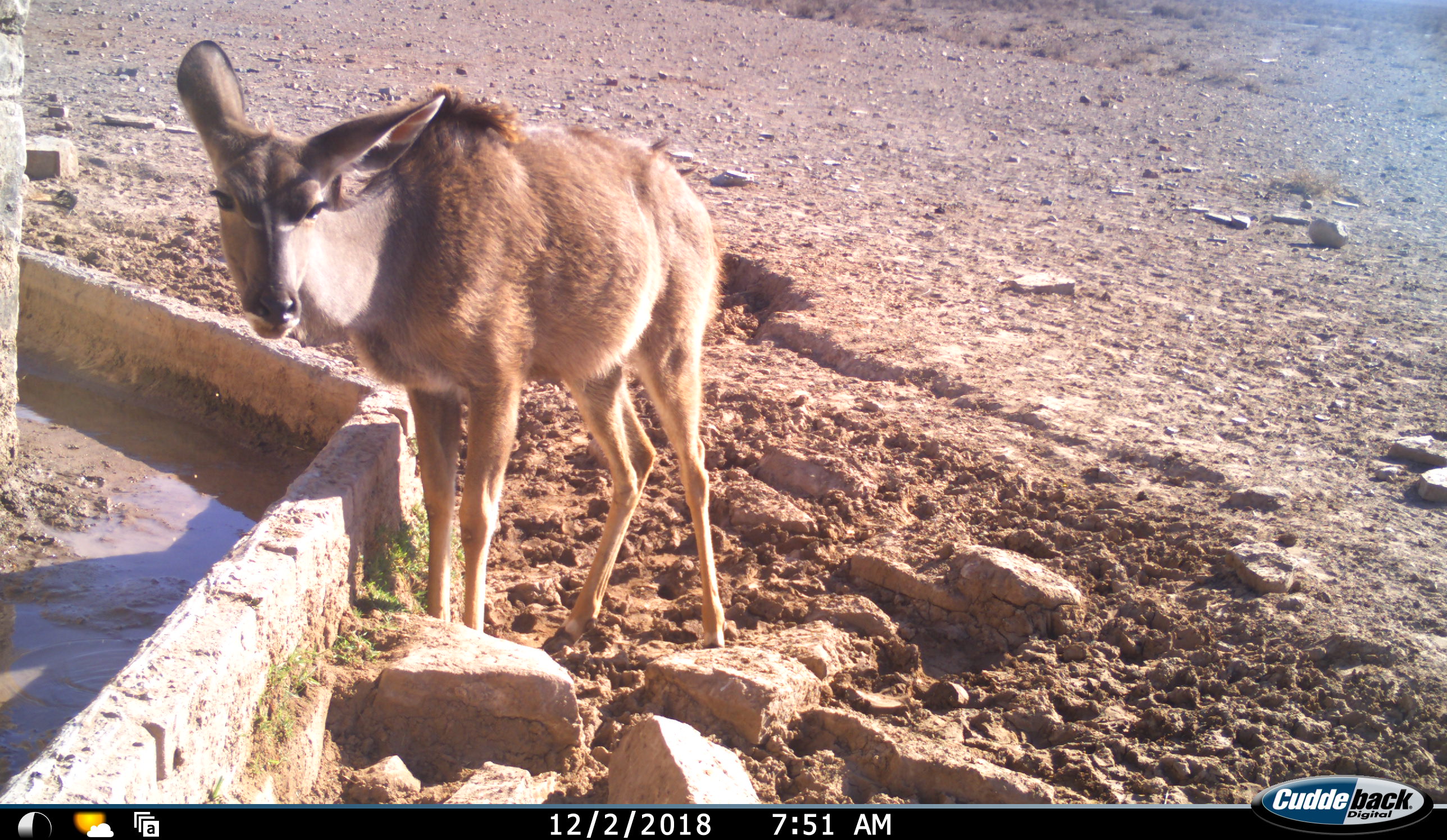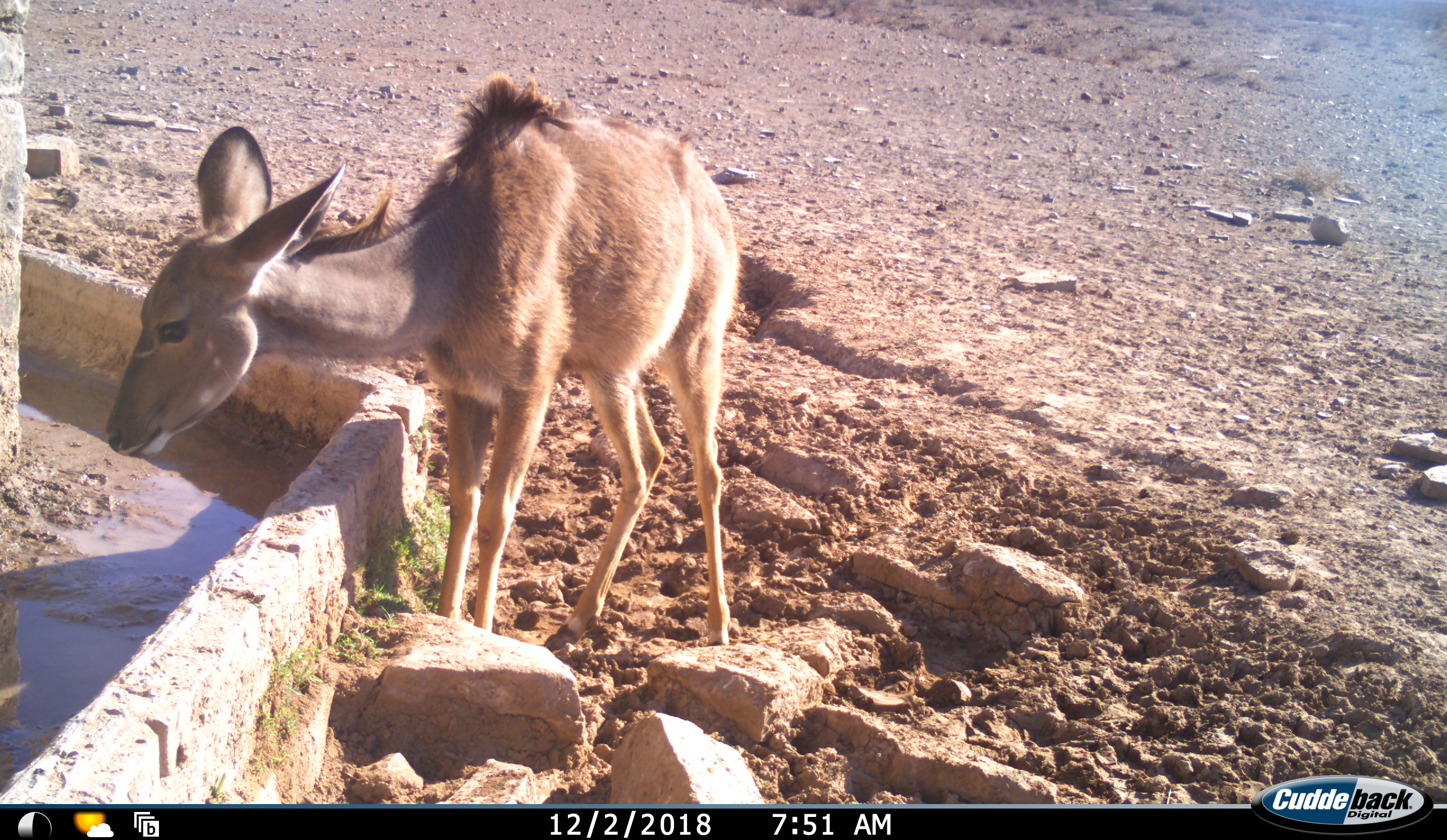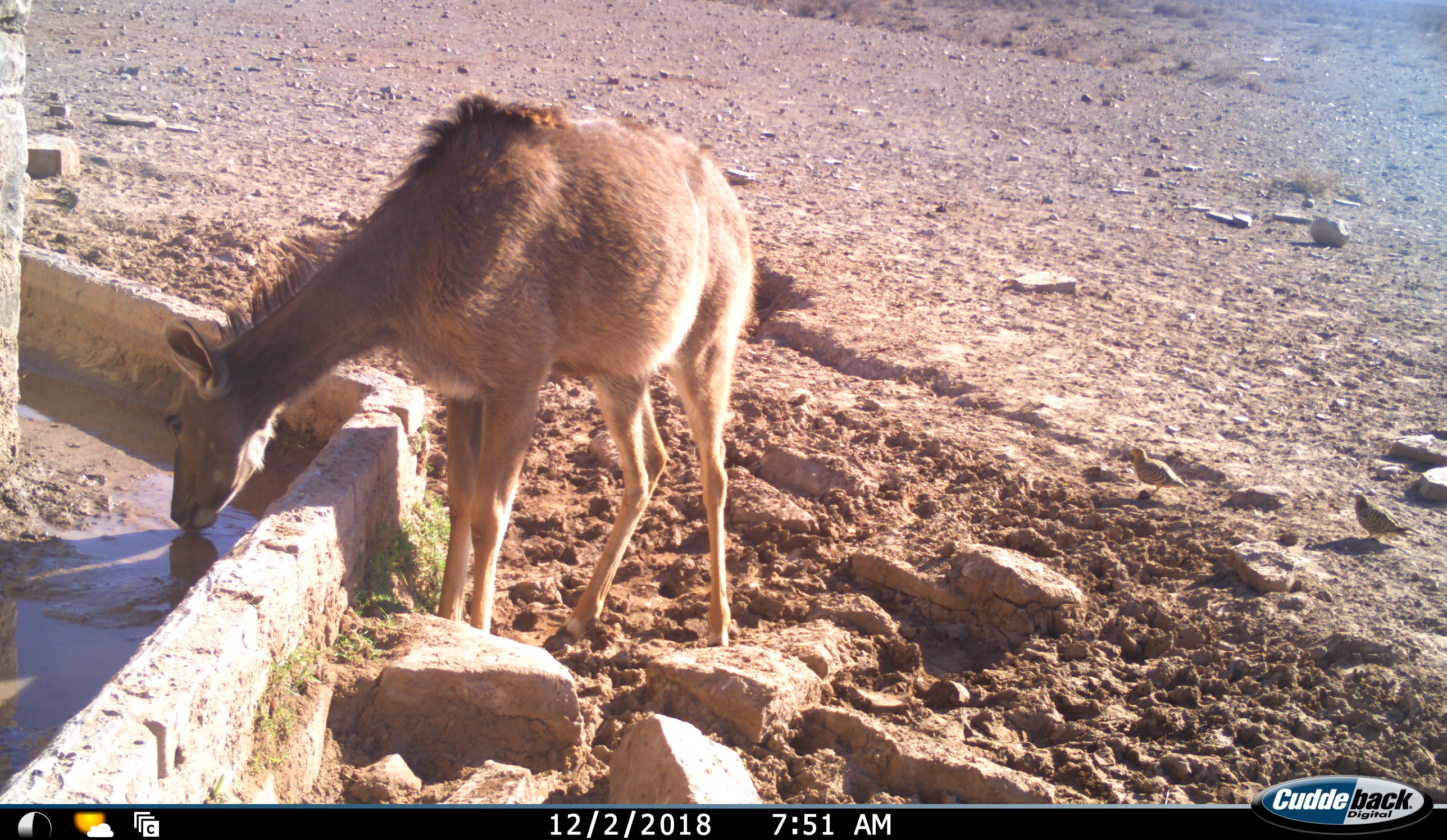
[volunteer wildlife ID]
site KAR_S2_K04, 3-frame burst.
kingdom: Animalia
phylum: Chordata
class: Mammalia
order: Artiodactyla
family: Bovidae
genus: Tragelaphus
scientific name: Tragelaphus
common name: kudu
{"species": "kudu (Tragelaphus)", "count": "1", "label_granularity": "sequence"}